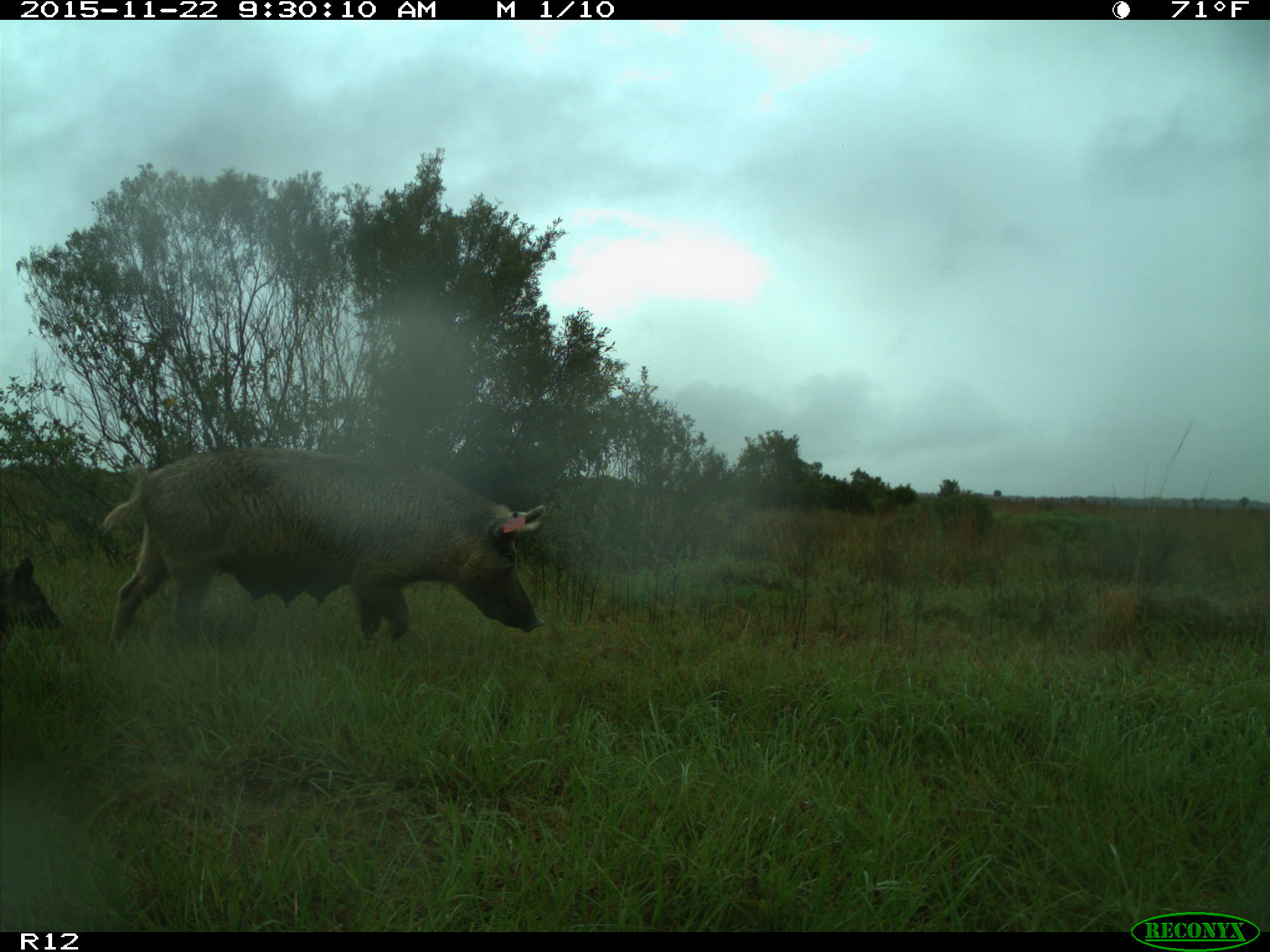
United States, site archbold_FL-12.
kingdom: Animalia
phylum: Chordata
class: Mammalia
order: Artiodactyla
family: Suidae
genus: Sus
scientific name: Sus scrofa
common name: wild boar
Sus scrofa (wild boar).